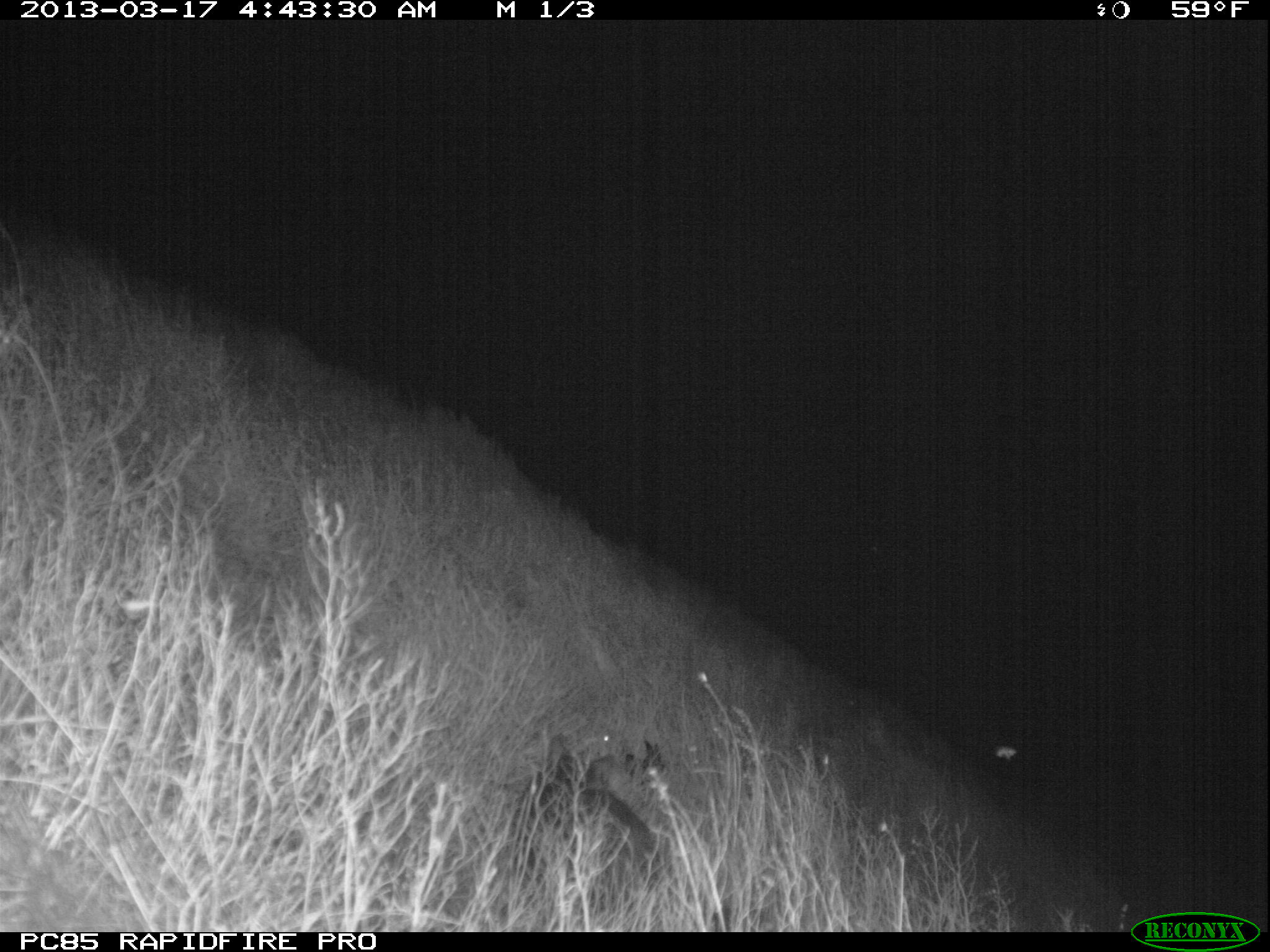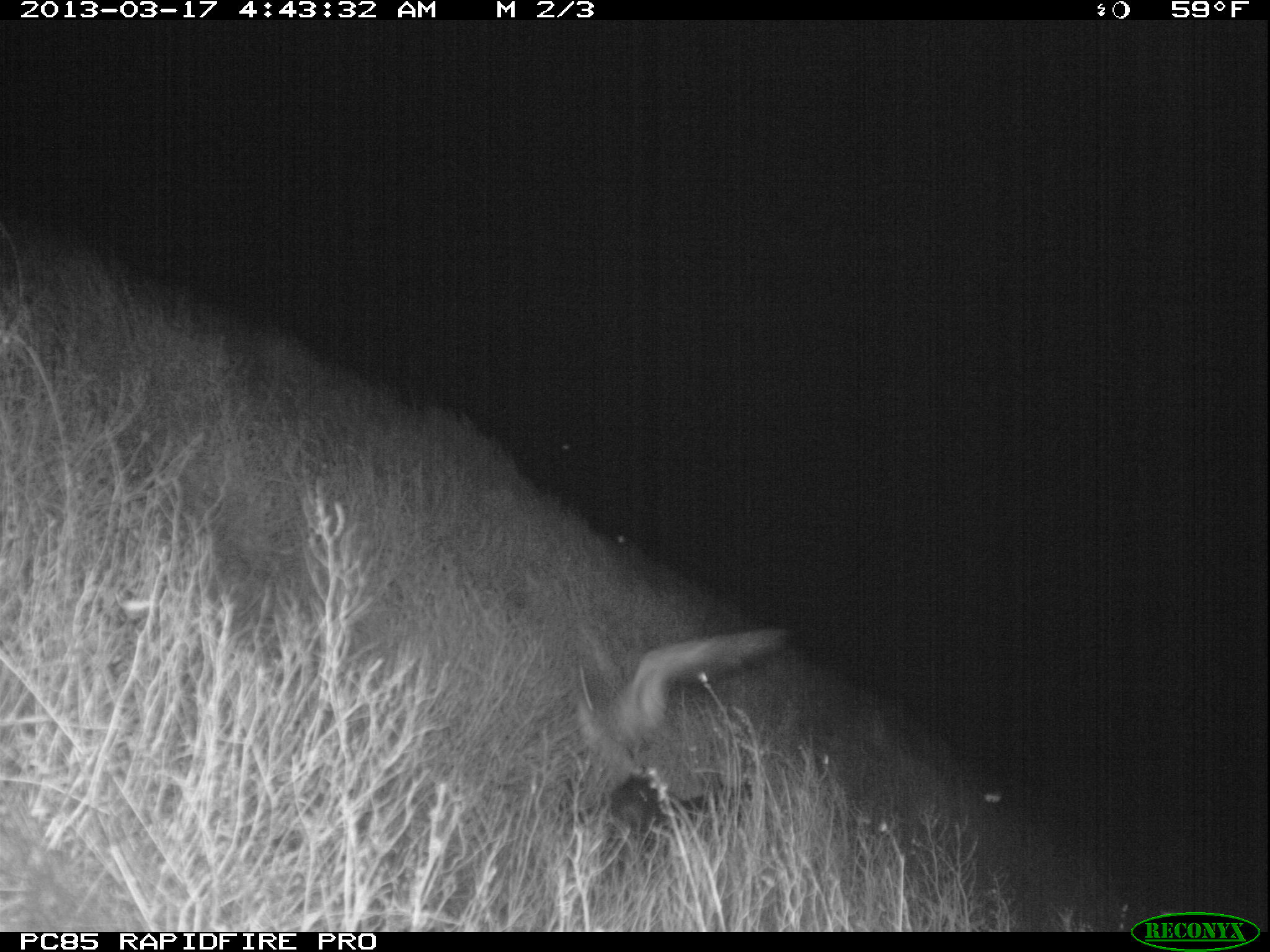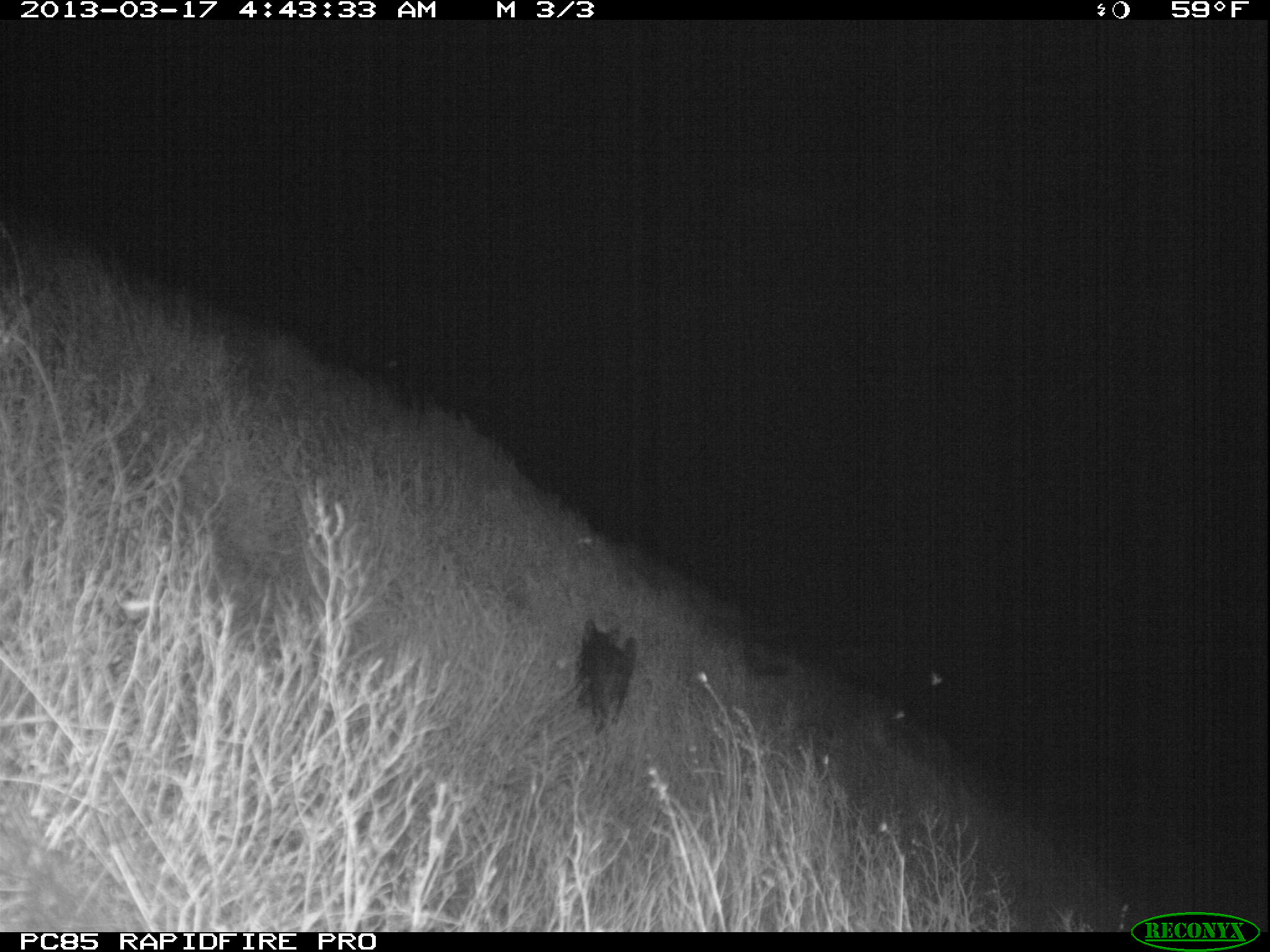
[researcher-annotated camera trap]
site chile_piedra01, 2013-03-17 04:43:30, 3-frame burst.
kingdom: Animalia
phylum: Chordata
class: Mammalia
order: Carnivora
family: Felidae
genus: Felis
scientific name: Felis catus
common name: cat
Cat (Felis catus).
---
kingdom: Animalia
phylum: Chordata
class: Aves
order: Procellariiformes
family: Procellariidae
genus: Calonectris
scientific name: Calonectris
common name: shearwater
Shearwater (Calonectris).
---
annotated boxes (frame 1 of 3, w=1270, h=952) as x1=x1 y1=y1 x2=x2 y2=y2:
cat: x1=504 y1=729 x2=667 y2=904
shearwater: x1=592 y1=726 x2=665 y2=793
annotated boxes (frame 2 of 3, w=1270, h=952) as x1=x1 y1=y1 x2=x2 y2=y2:
cat: x1=568 y1=774 x2=693 y2=878
shearwater: x1=545 y1=617 x2=796 y2=777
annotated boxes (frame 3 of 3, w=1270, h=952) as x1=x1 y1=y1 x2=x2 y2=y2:
cat: x1=564 y1=617 x2=643 y2=729